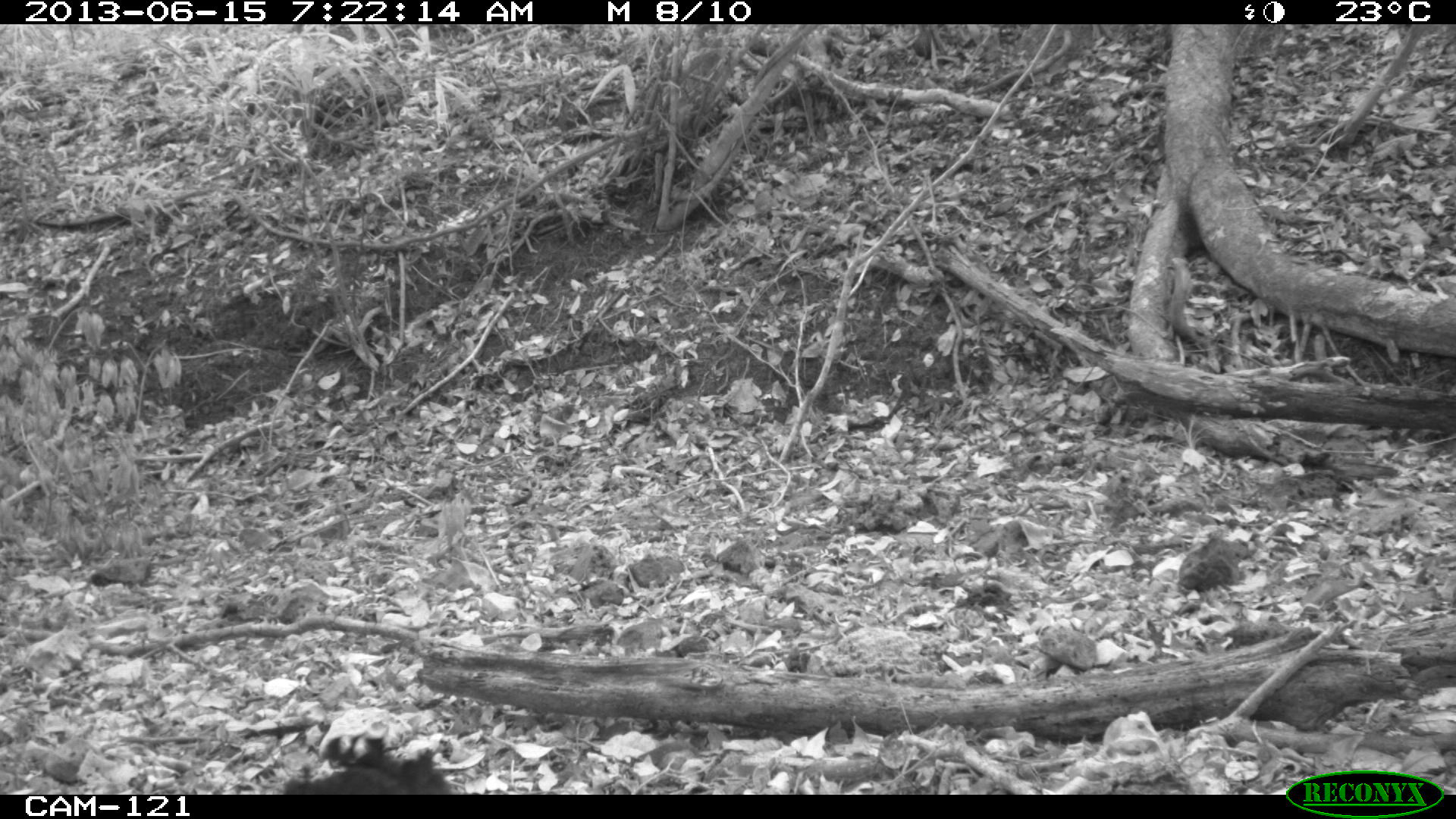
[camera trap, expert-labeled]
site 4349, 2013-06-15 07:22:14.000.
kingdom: Animalia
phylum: Chordata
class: Aves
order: Galliformes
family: Cracidae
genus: Crax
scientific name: Crax rubra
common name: great curassow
Crax rubra (great curassow), count 1, sex male.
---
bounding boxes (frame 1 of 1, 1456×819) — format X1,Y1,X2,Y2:
crax rubra: 280,736,463,809